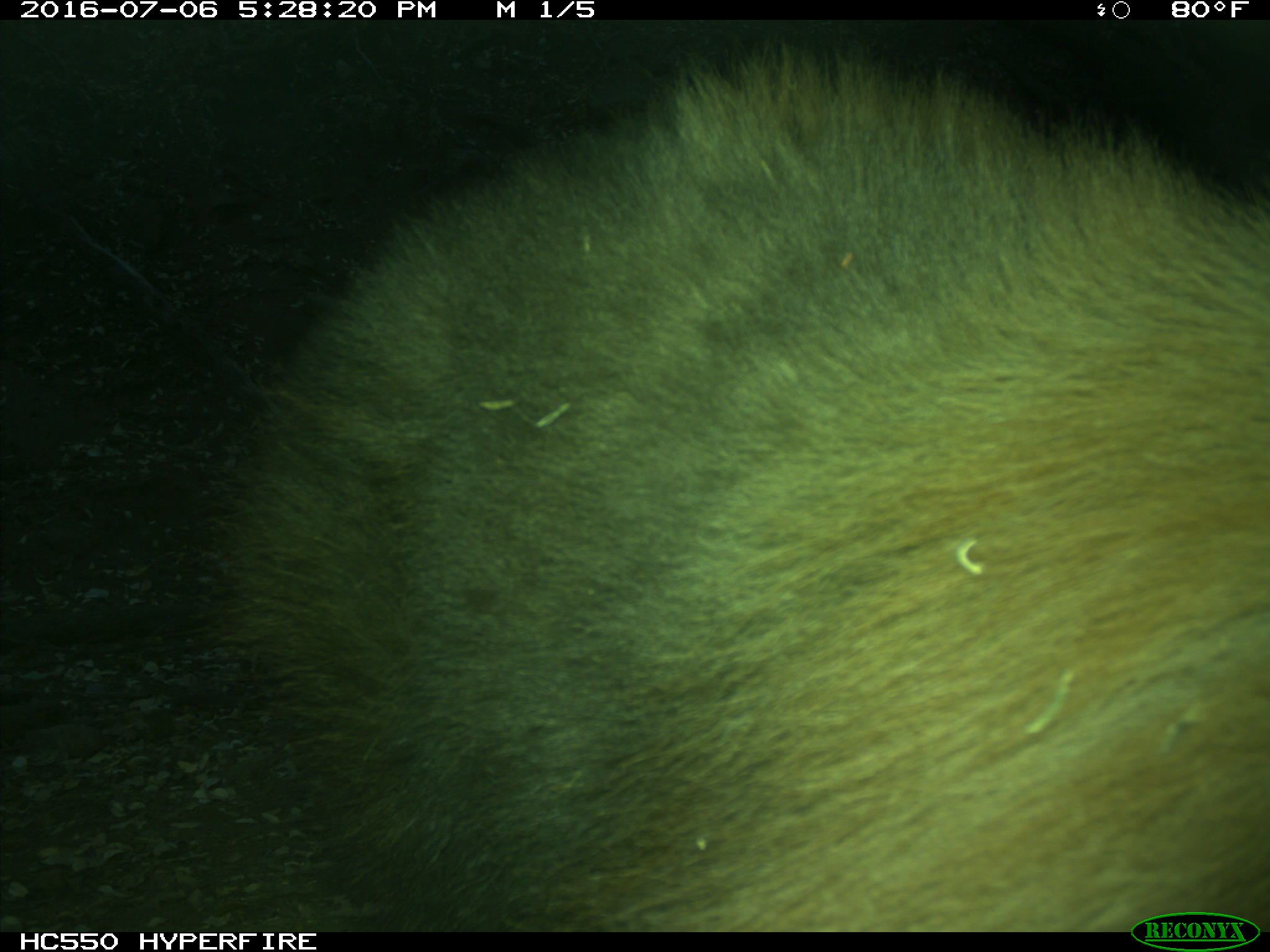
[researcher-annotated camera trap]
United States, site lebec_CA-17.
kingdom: Animalia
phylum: Chordata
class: Mammalia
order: Carnivora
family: Ursidae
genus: Ursus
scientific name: Ursus americanus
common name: american black bear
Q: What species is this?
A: Ursus americanus (american black bear).